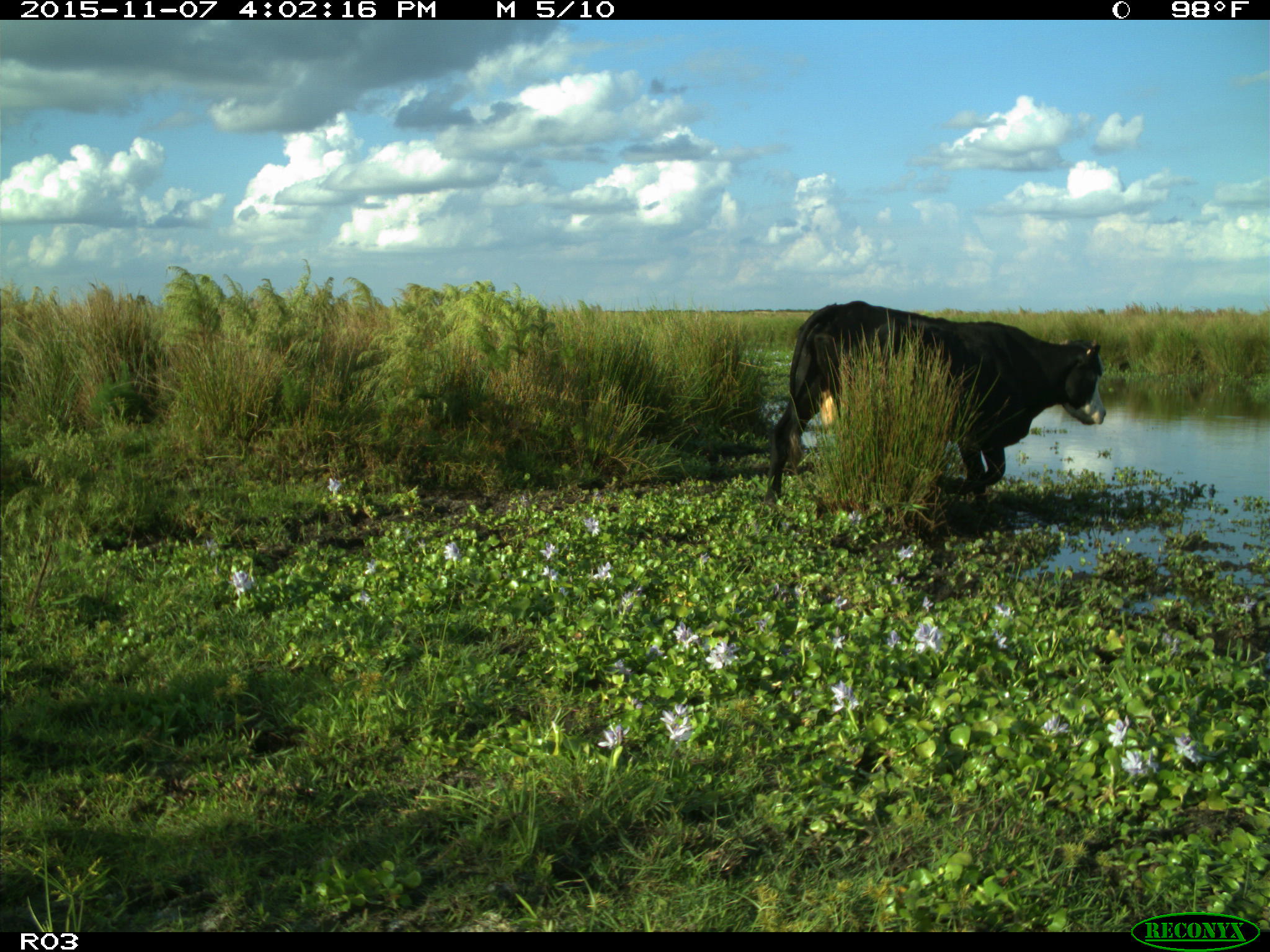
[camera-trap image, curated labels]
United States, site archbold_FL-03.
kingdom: Animalia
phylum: Chordata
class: Mammalia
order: Artiodactyla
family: Bovidae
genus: Bos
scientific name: Bos taurus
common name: domestic cow